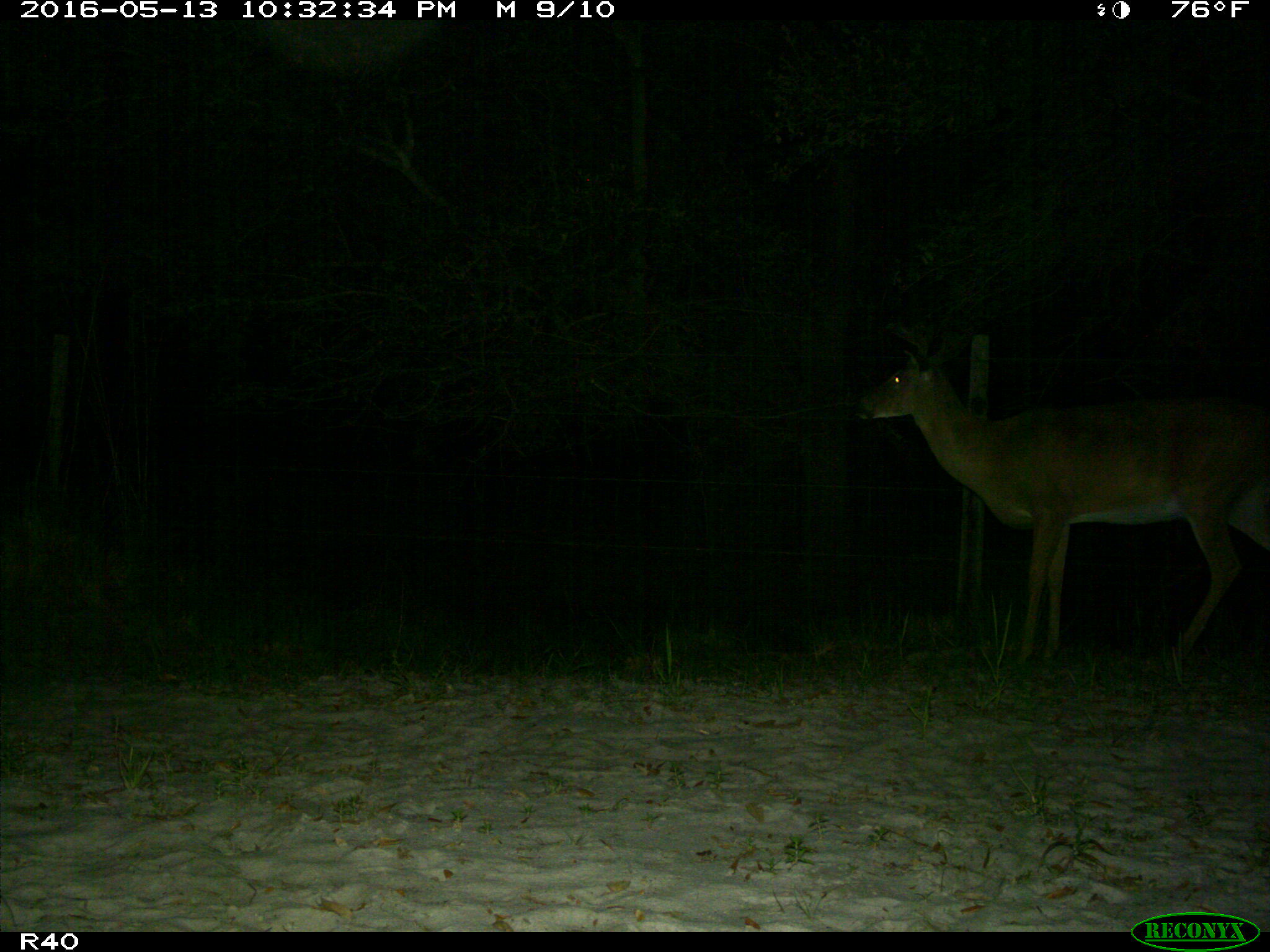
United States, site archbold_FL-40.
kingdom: Animalia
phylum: Chordata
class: Mammalia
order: Artiodactyla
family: Cervidae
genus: Odocoileus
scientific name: Odocoileus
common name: deer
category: unidentified deer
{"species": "unidentified deer (deer) (Odocoileus)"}